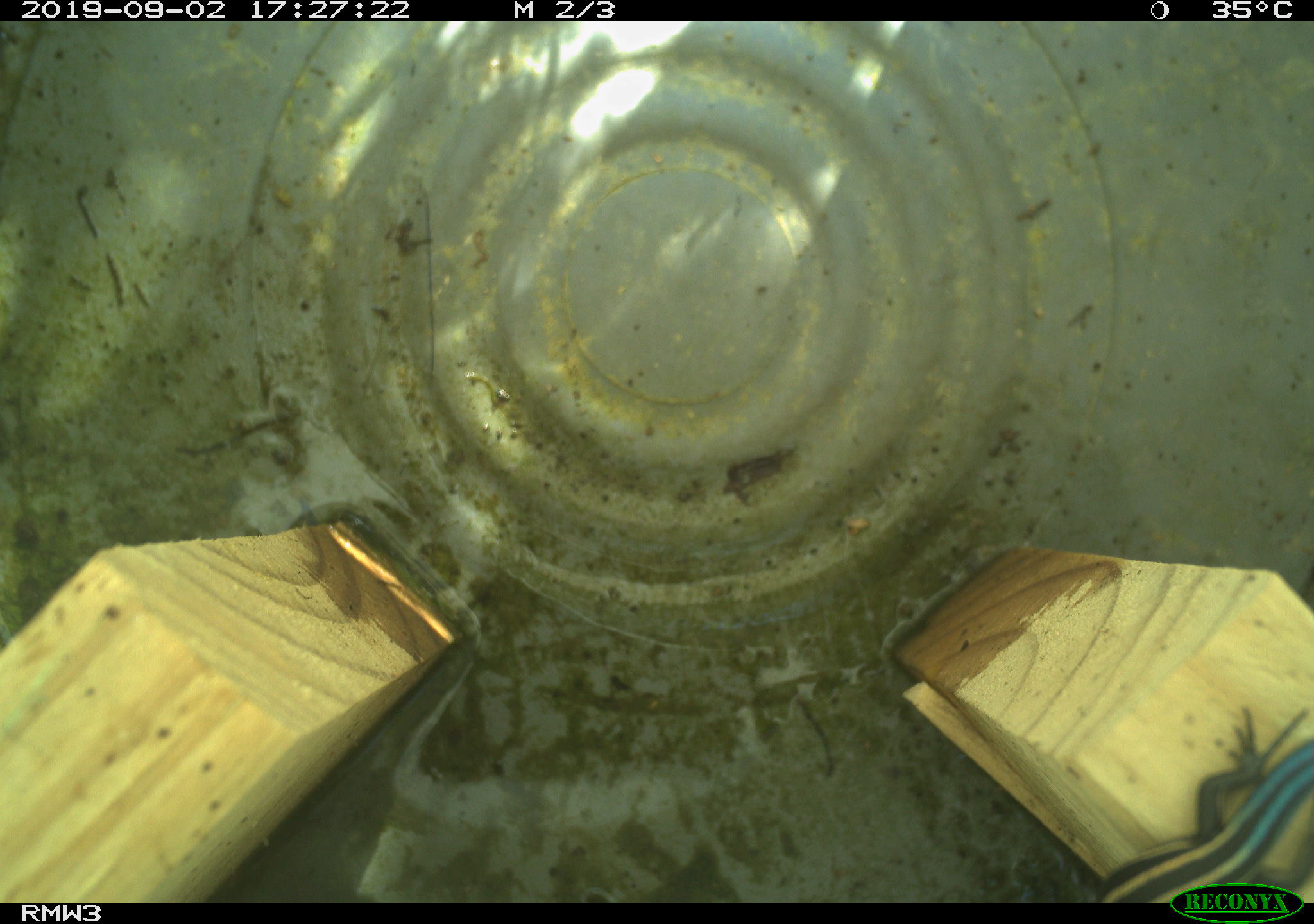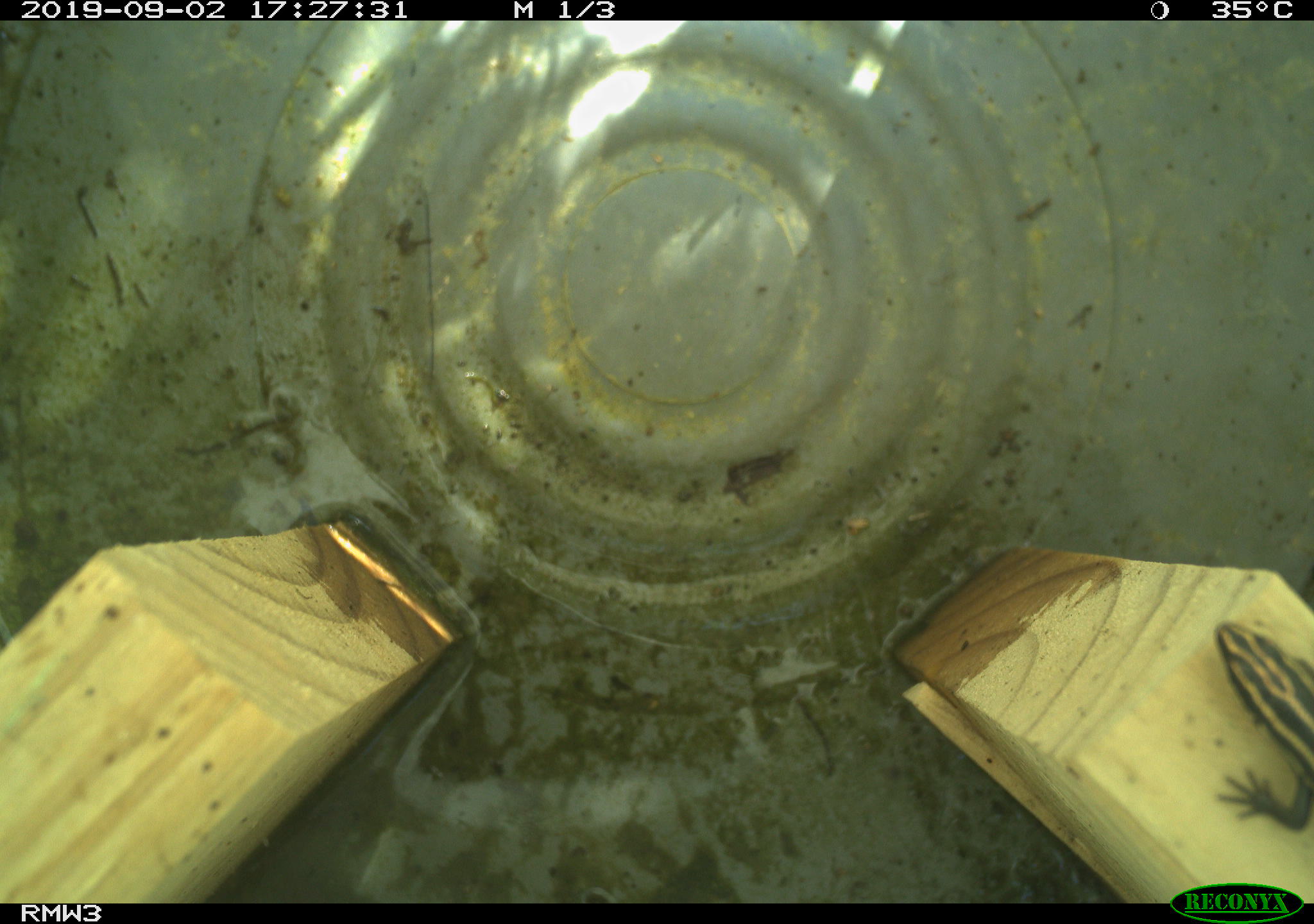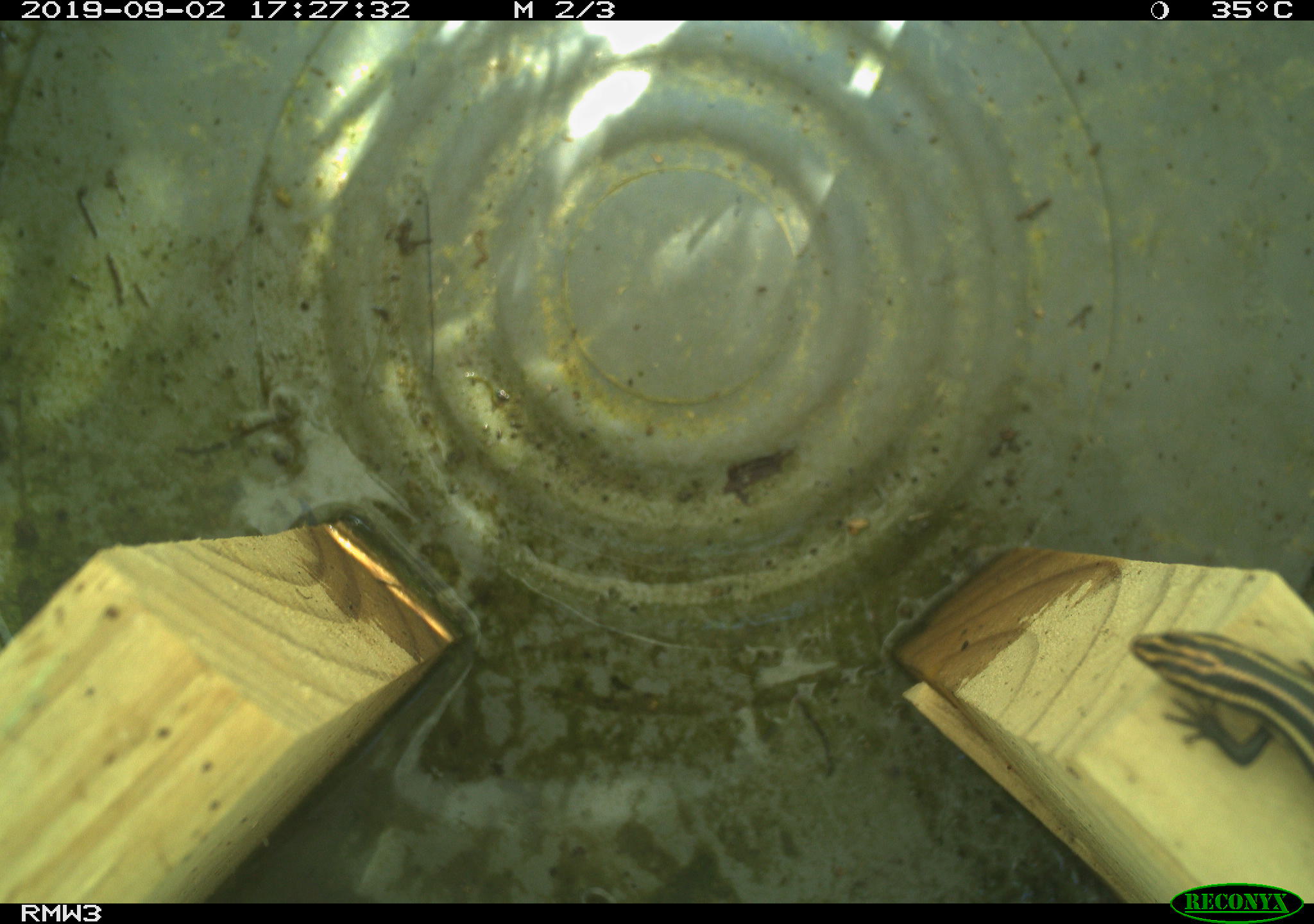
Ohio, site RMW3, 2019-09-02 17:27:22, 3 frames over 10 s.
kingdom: Animalia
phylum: Chordata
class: Reptilia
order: Squamata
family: Scincidae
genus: Plestiodon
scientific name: Plestiodon fasciatus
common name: common five-lined skink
Common five-lined skink (Plestiodon fasciatus).